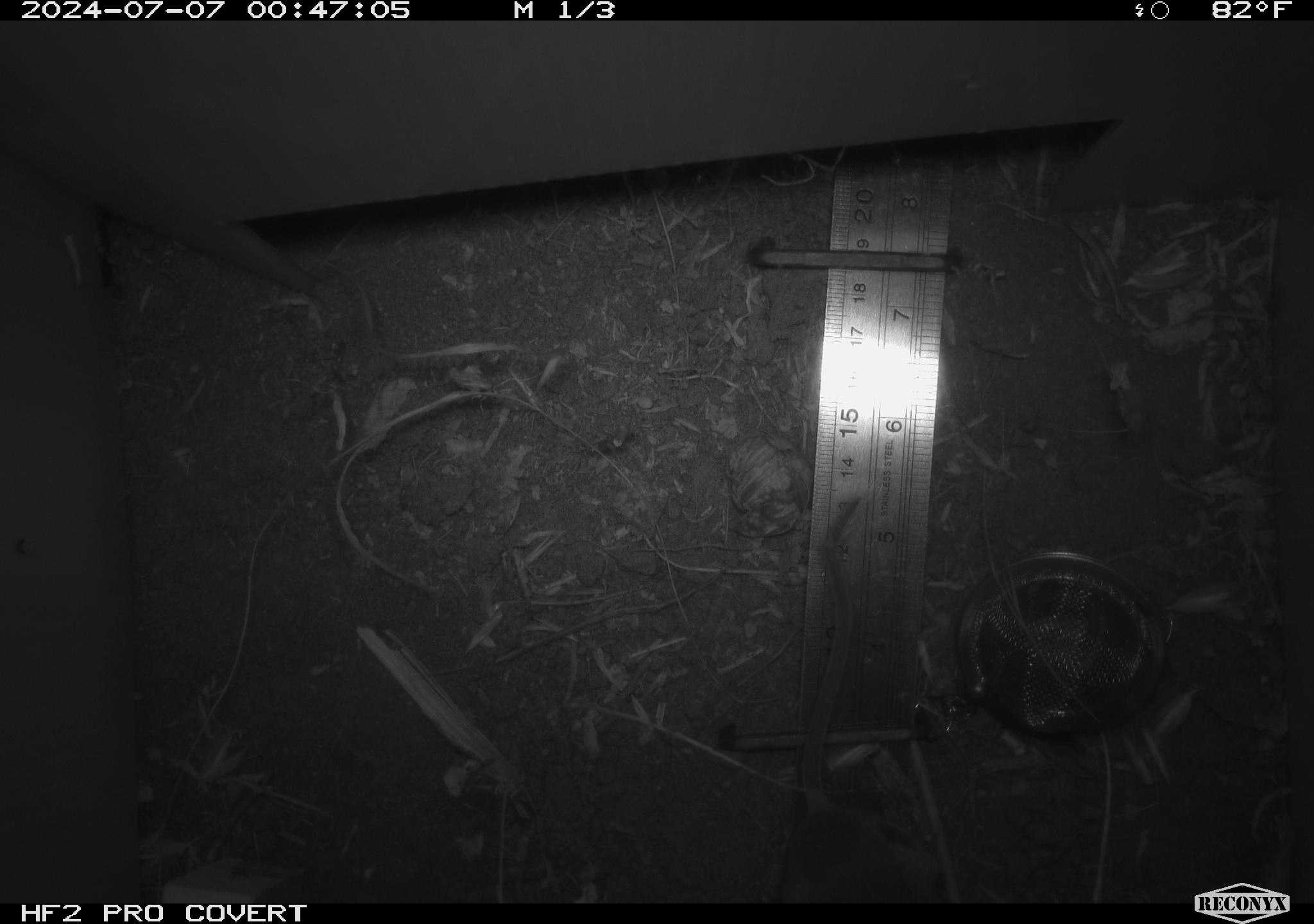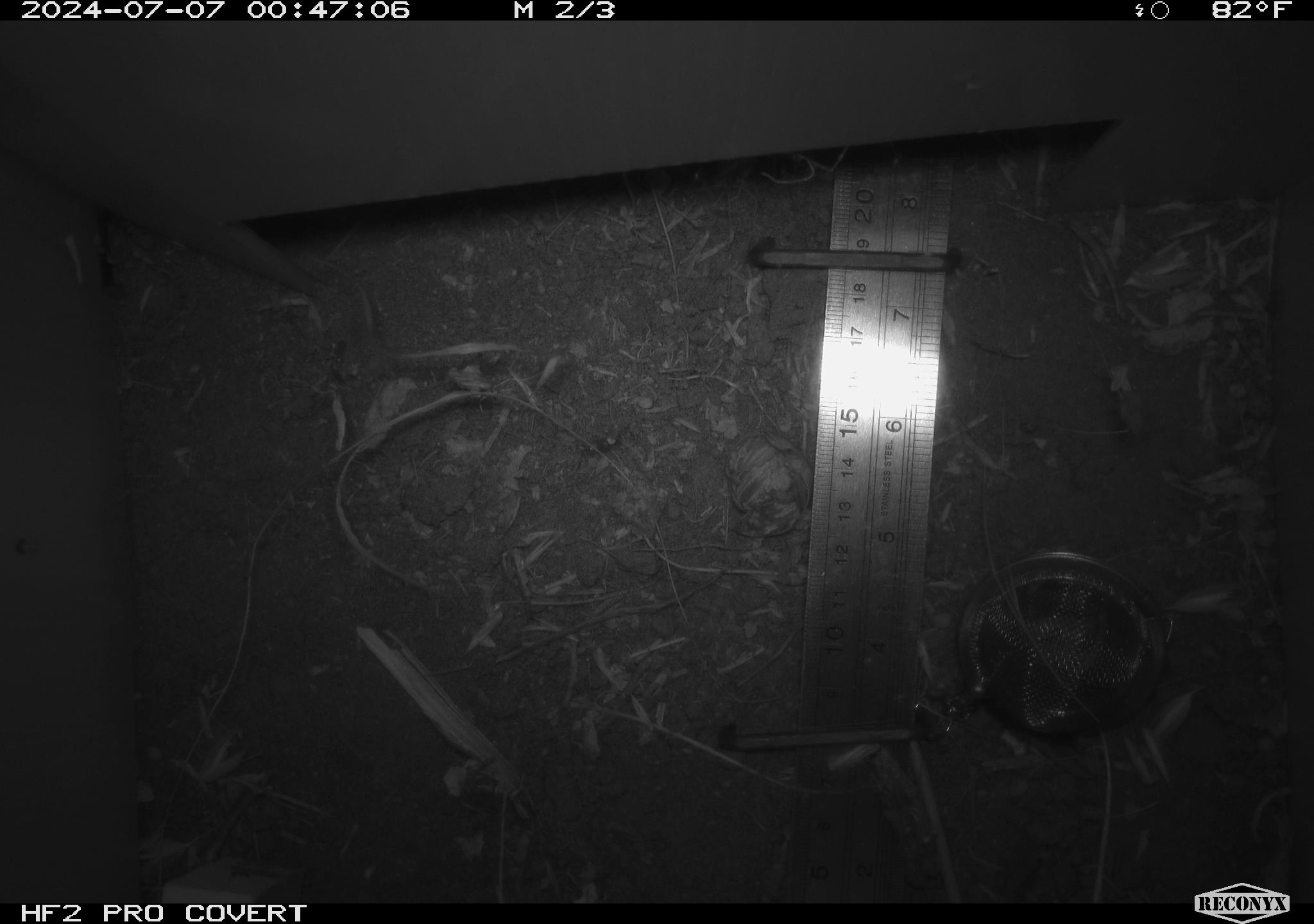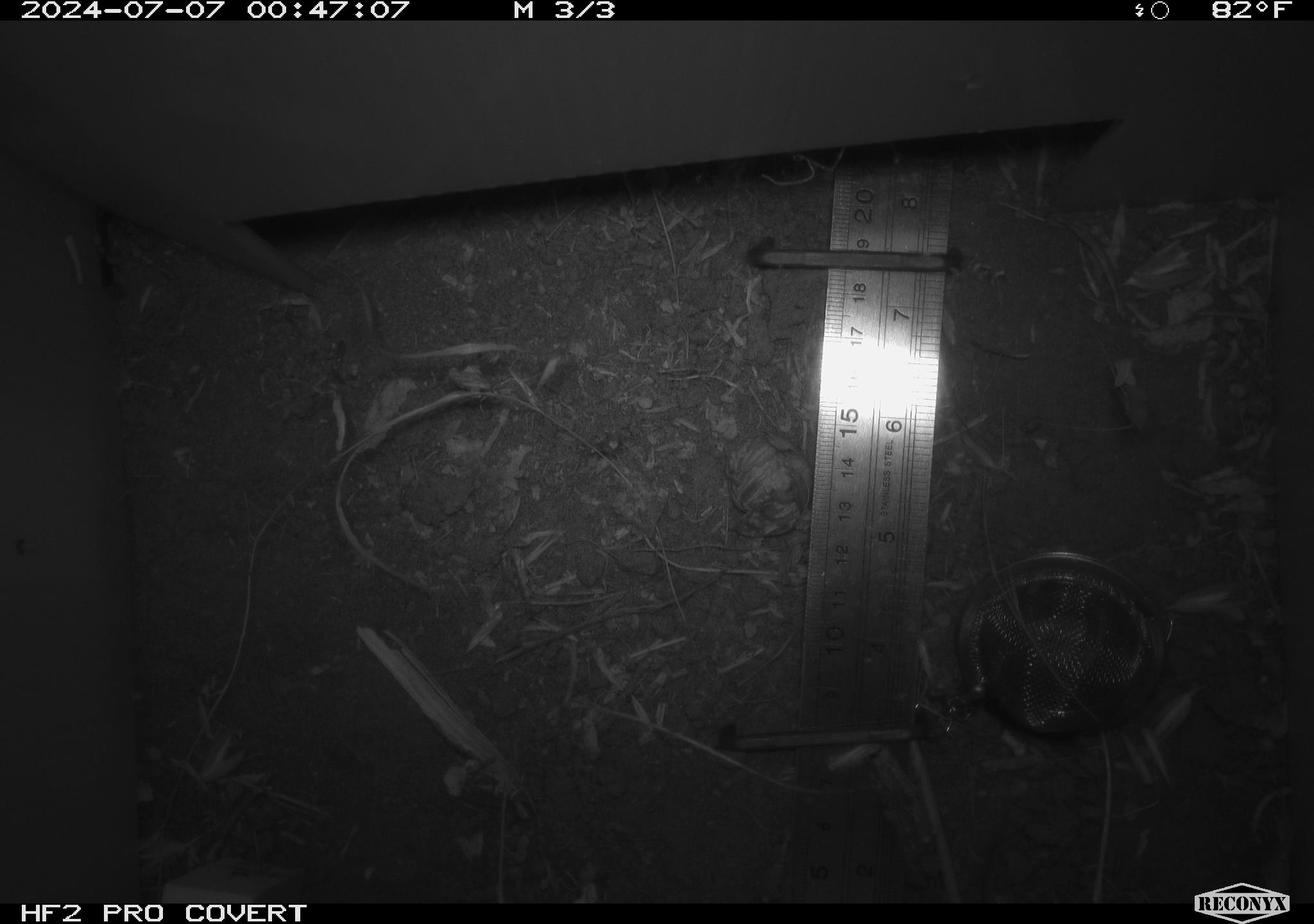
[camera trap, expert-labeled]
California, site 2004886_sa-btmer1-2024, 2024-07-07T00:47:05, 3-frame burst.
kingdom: Animalia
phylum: Chordata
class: Mammalia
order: Rodentia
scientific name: Rodentia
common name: mouse species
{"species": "mouse species (Rodentia)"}